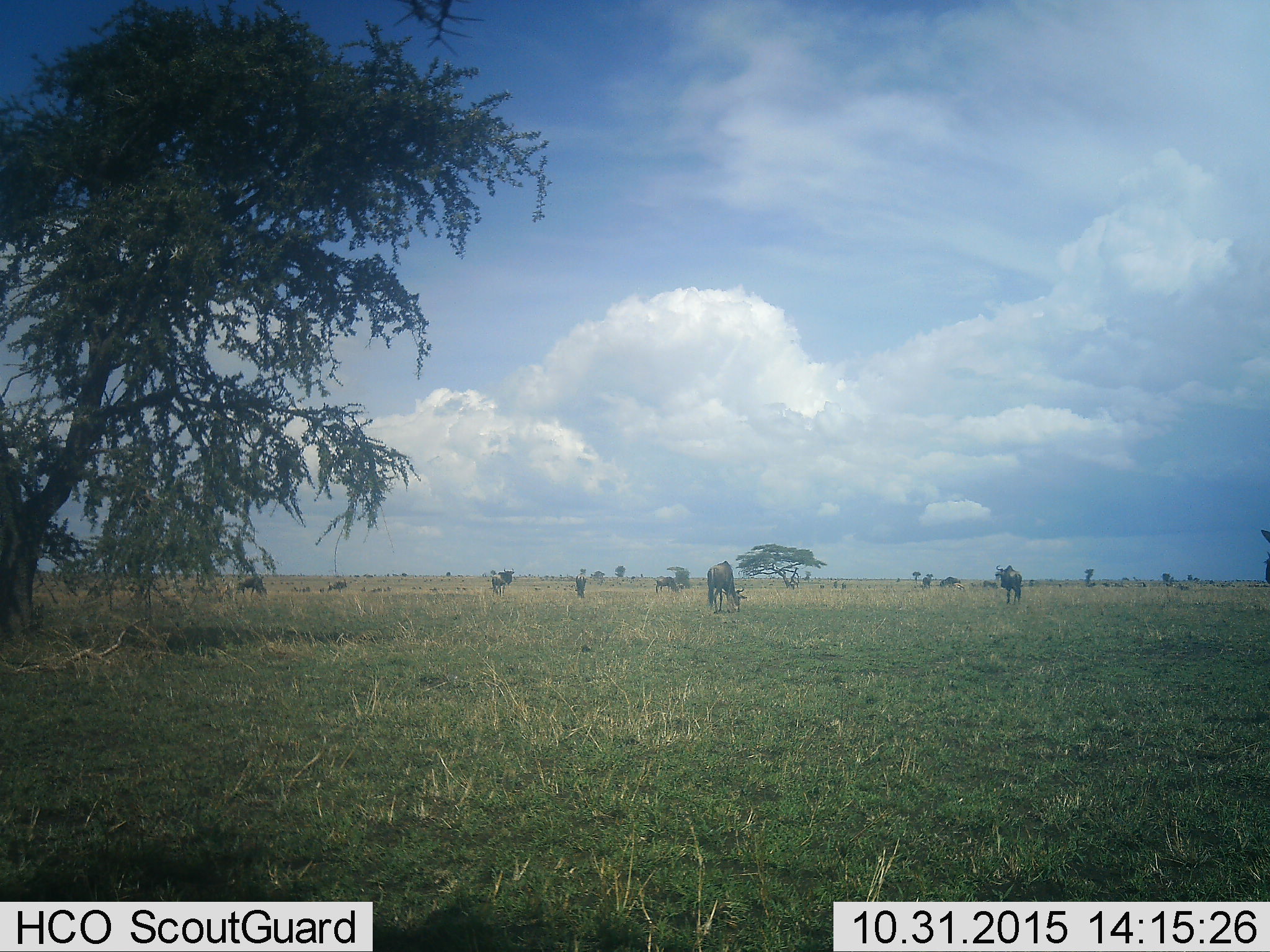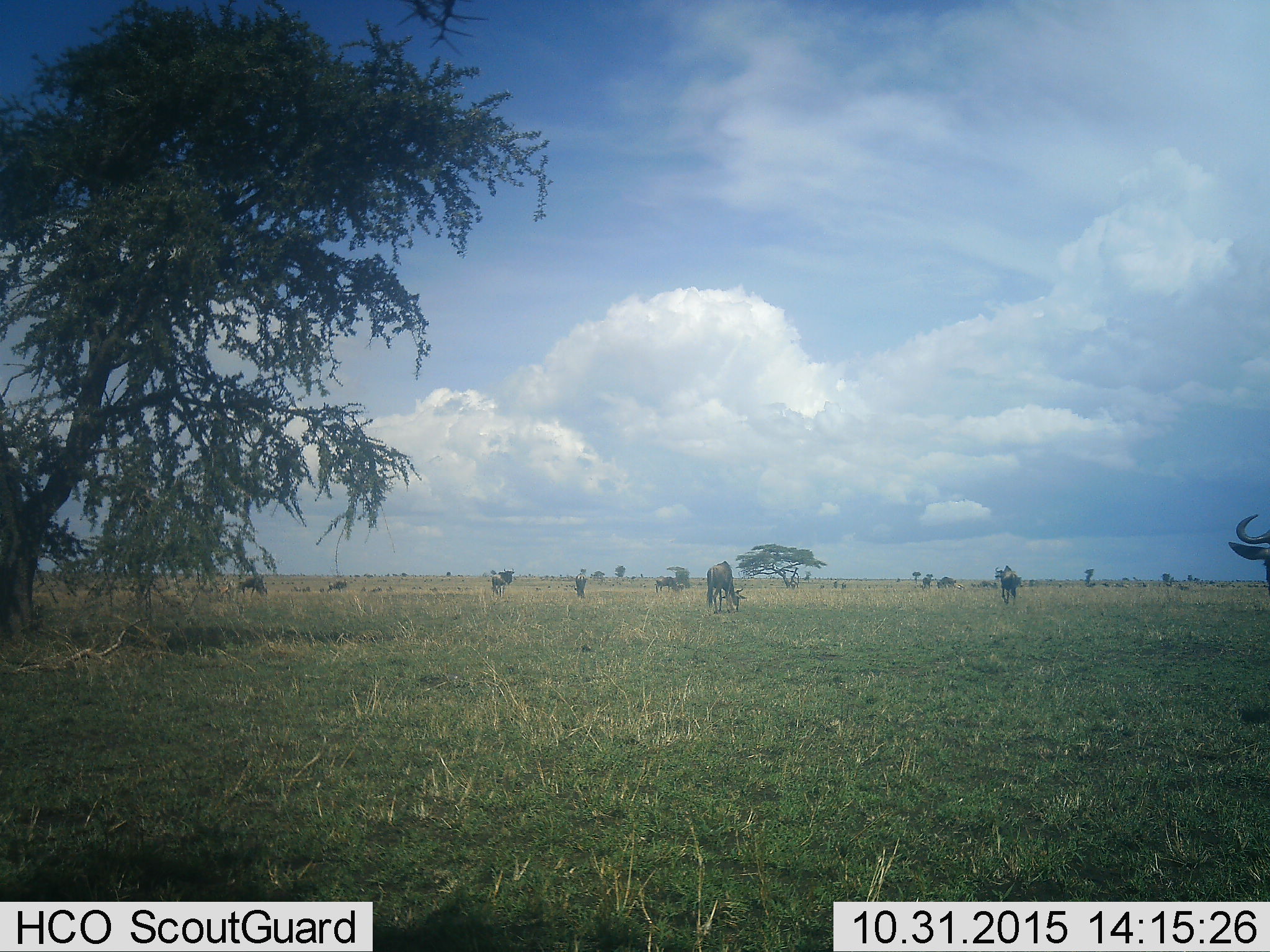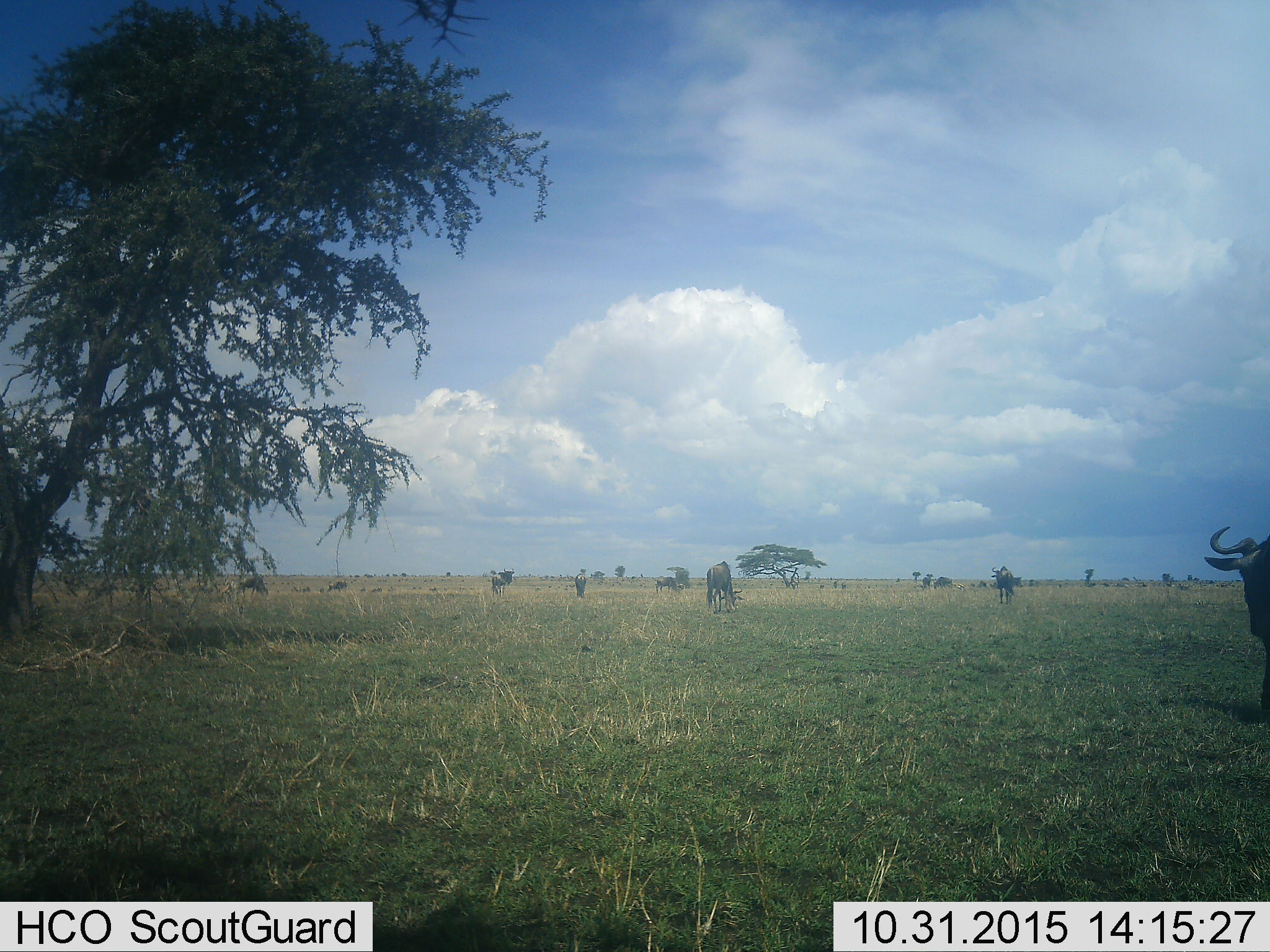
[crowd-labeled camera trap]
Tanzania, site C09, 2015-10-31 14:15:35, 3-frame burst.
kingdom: Animalia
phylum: Chordata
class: Mammalia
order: Artiodactyla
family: Bovidae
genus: Connochaetes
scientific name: Connochaetes taurinus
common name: blue wildebeest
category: wildebeest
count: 11-50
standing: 64%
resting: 14%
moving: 36%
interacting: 0%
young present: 7%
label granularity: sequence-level